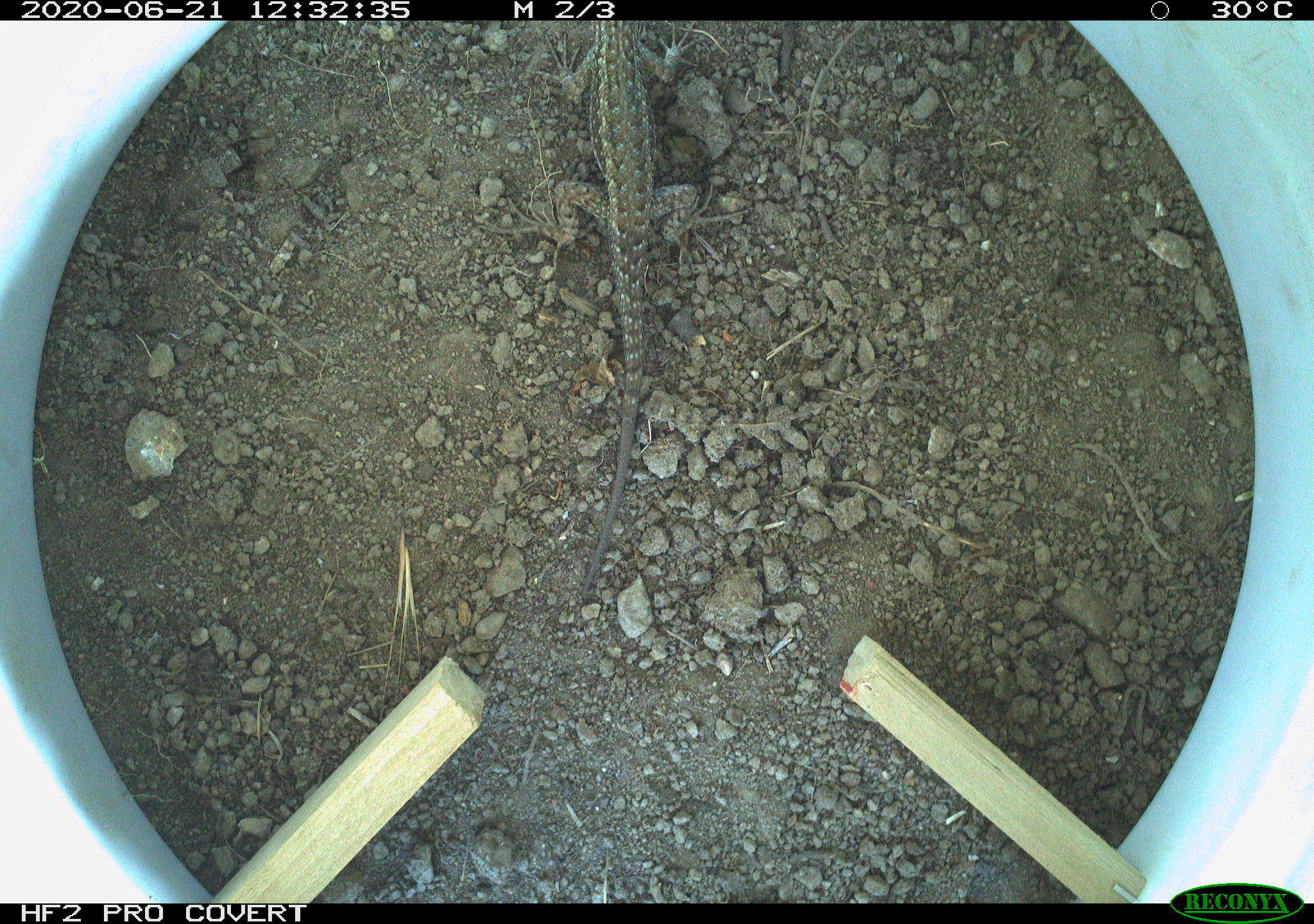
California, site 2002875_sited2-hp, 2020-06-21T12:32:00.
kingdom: Animalia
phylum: Chordata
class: Reptilia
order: Squamata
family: Phrynosomatidae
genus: Sceloporus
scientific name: Sceloporus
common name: spiny lizards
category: sceloporus species